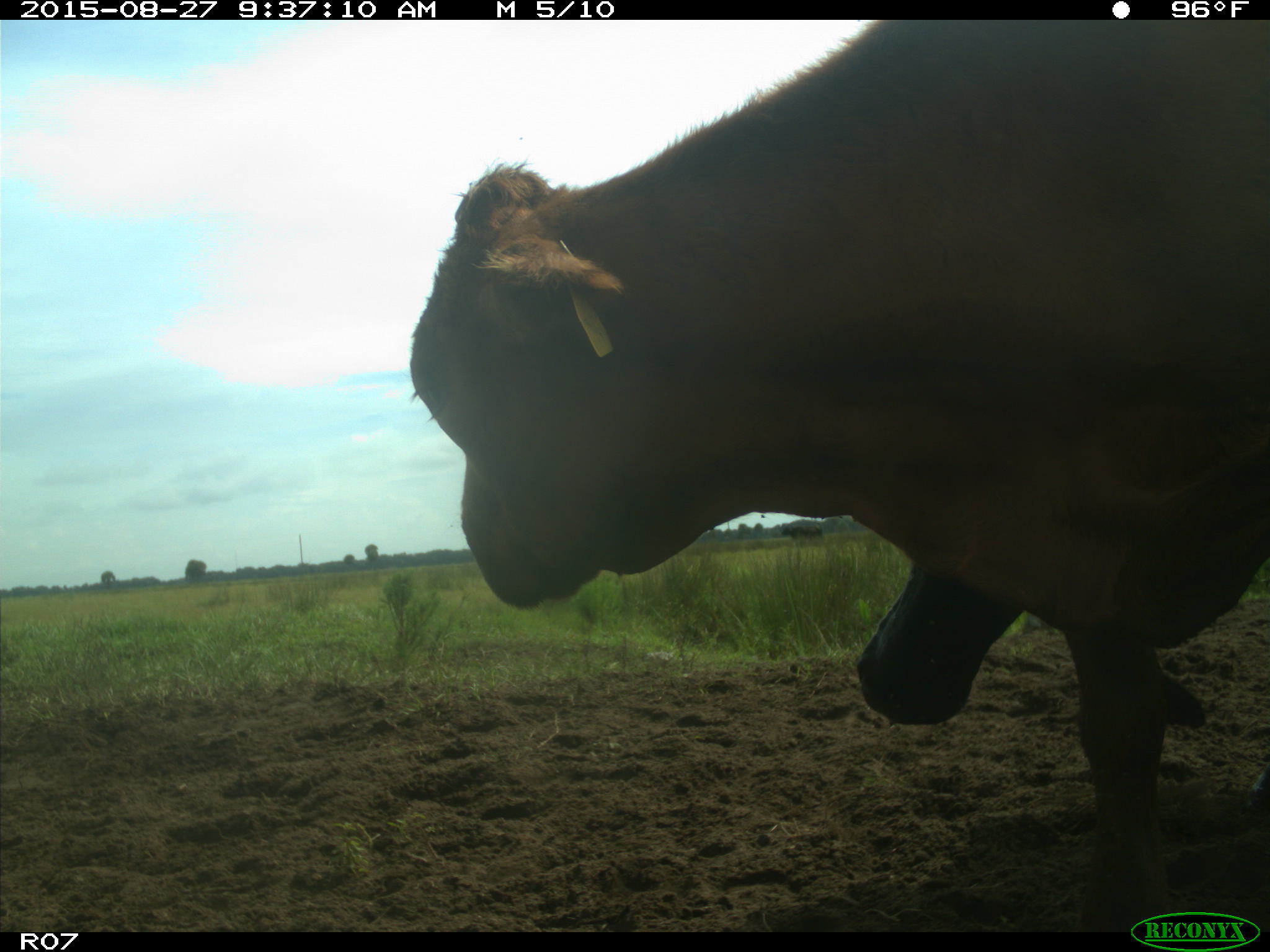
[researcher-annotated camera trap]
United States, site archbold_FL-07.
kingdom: Animalia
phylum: Chordata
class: Mammalia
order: Artiodactyla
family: Bovidae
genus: Bos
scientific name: Bos taurus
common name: domestic cow